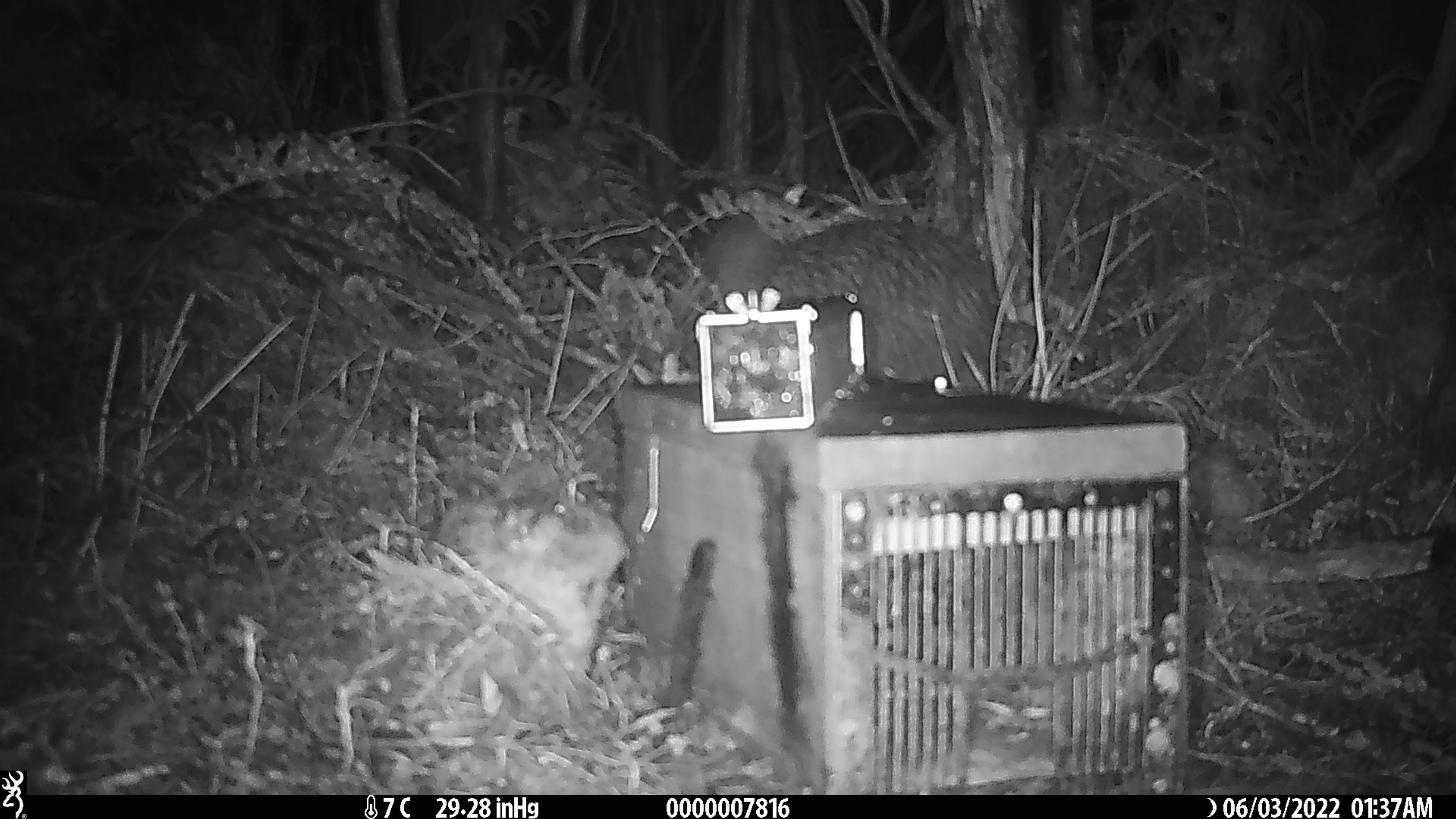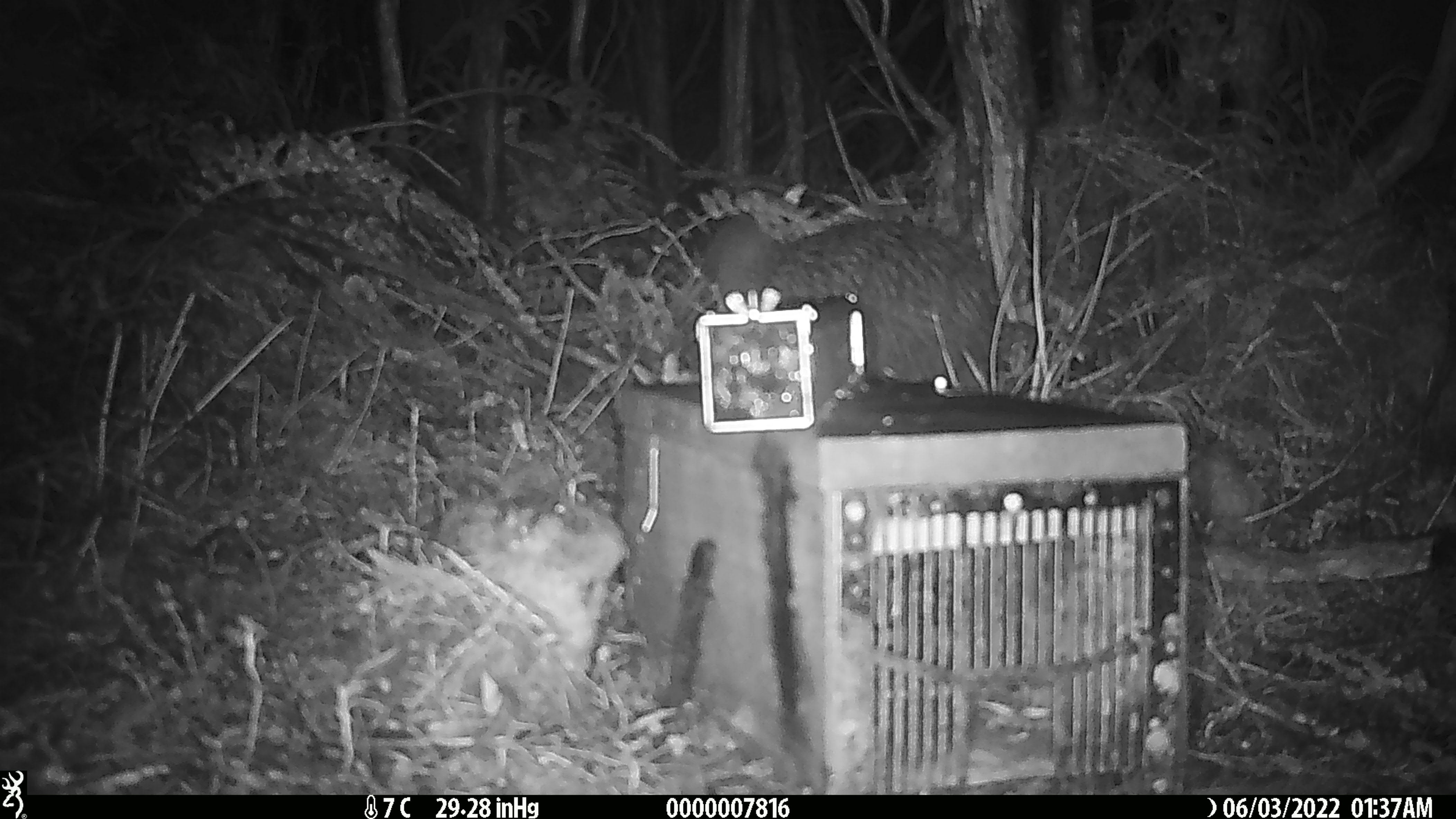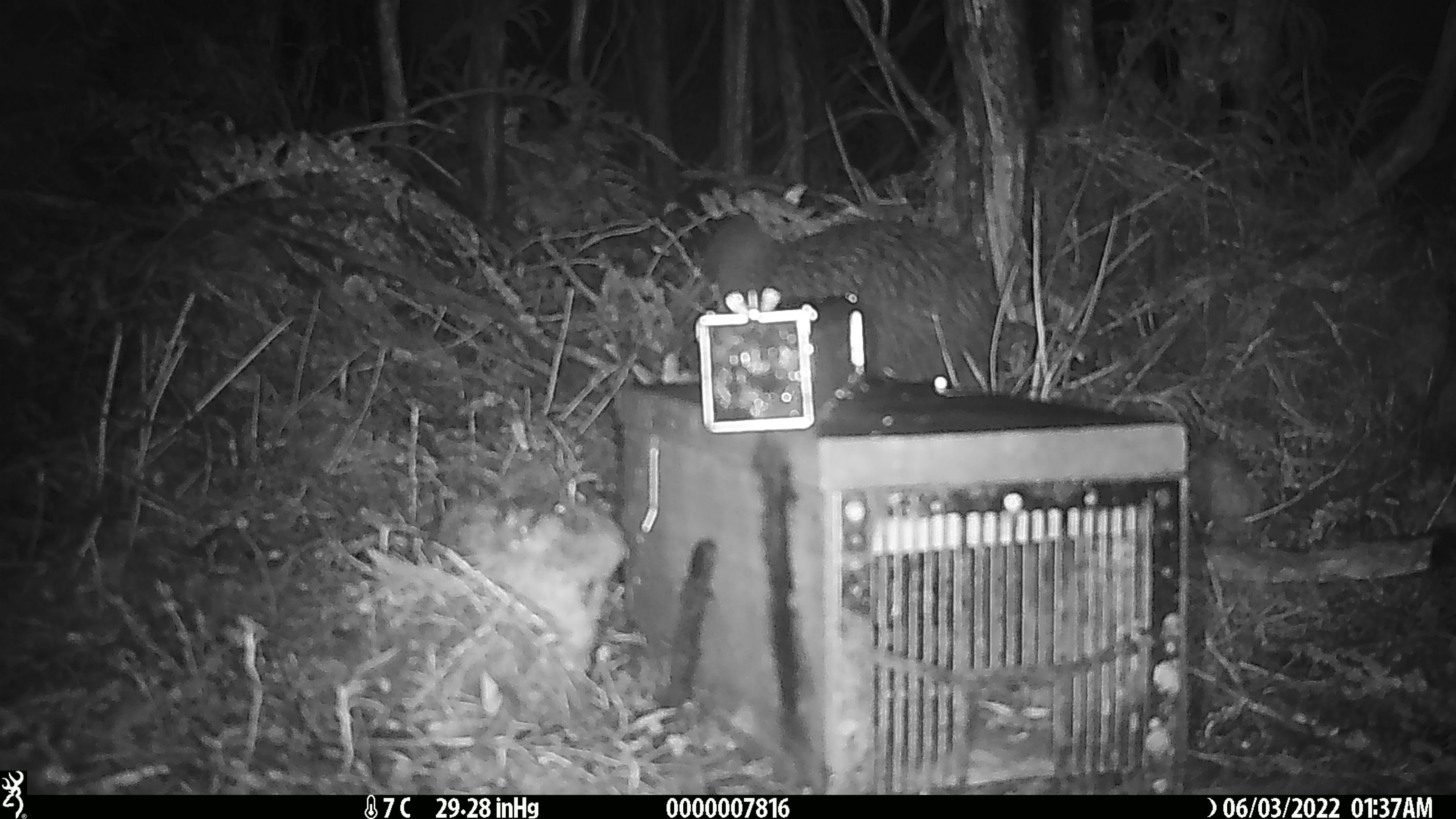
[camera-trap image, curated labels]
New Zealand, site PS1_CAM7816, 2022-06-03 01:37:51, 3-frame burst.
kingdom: Animalia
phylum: Chordata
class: Aves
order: Apterygiformes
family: Apterygidae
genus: Apteryx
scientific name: Apteryx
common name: kiwi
Kiwi (Apteryx).